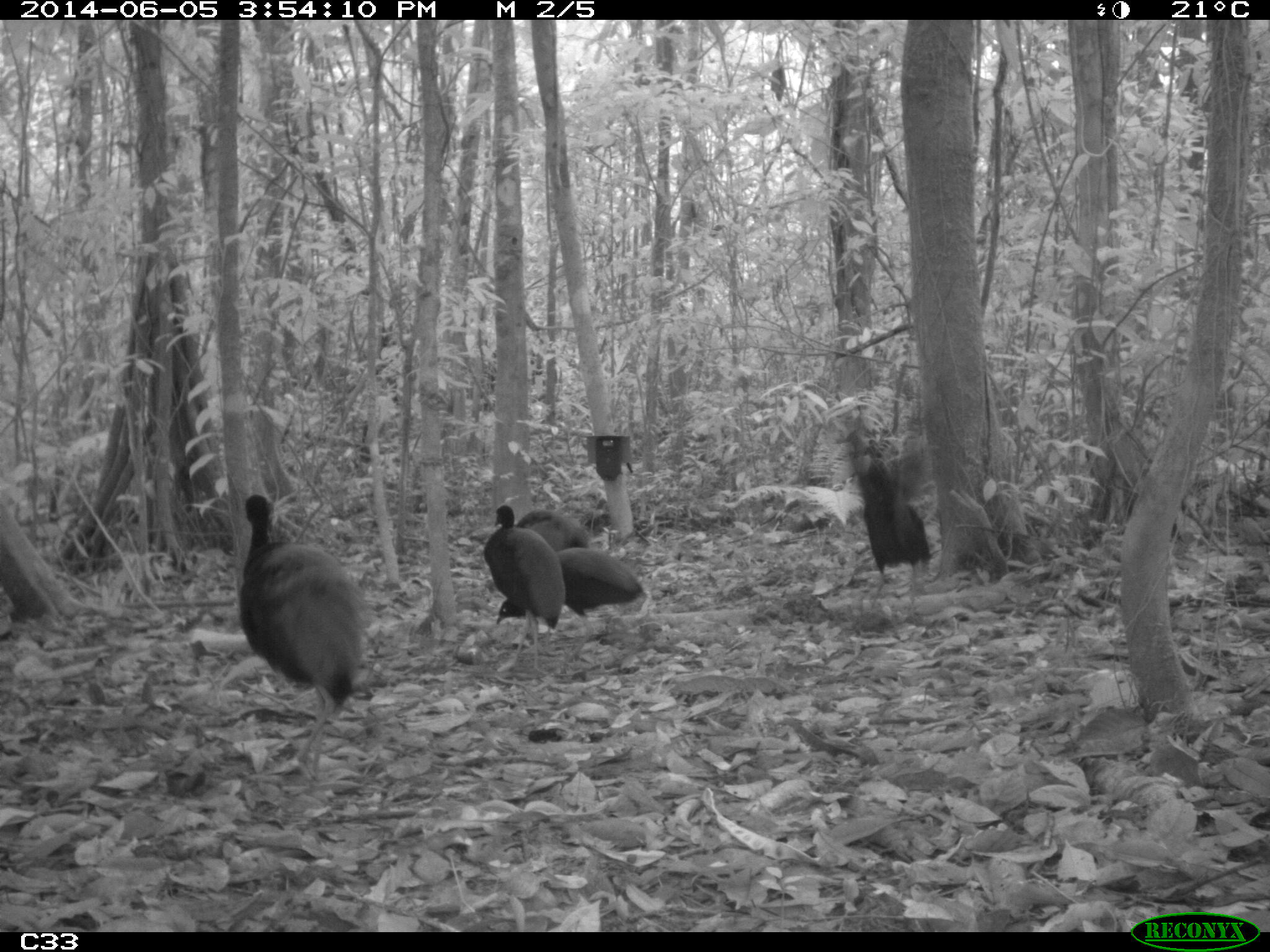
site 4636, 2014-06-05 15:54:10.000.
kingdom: Animalia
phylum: Chordata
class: Aves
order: Gruiformes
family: Psophiidae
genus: Psophia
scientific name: Psophia crepitans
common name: gray-winged trumpeter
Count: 6.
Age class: adult.